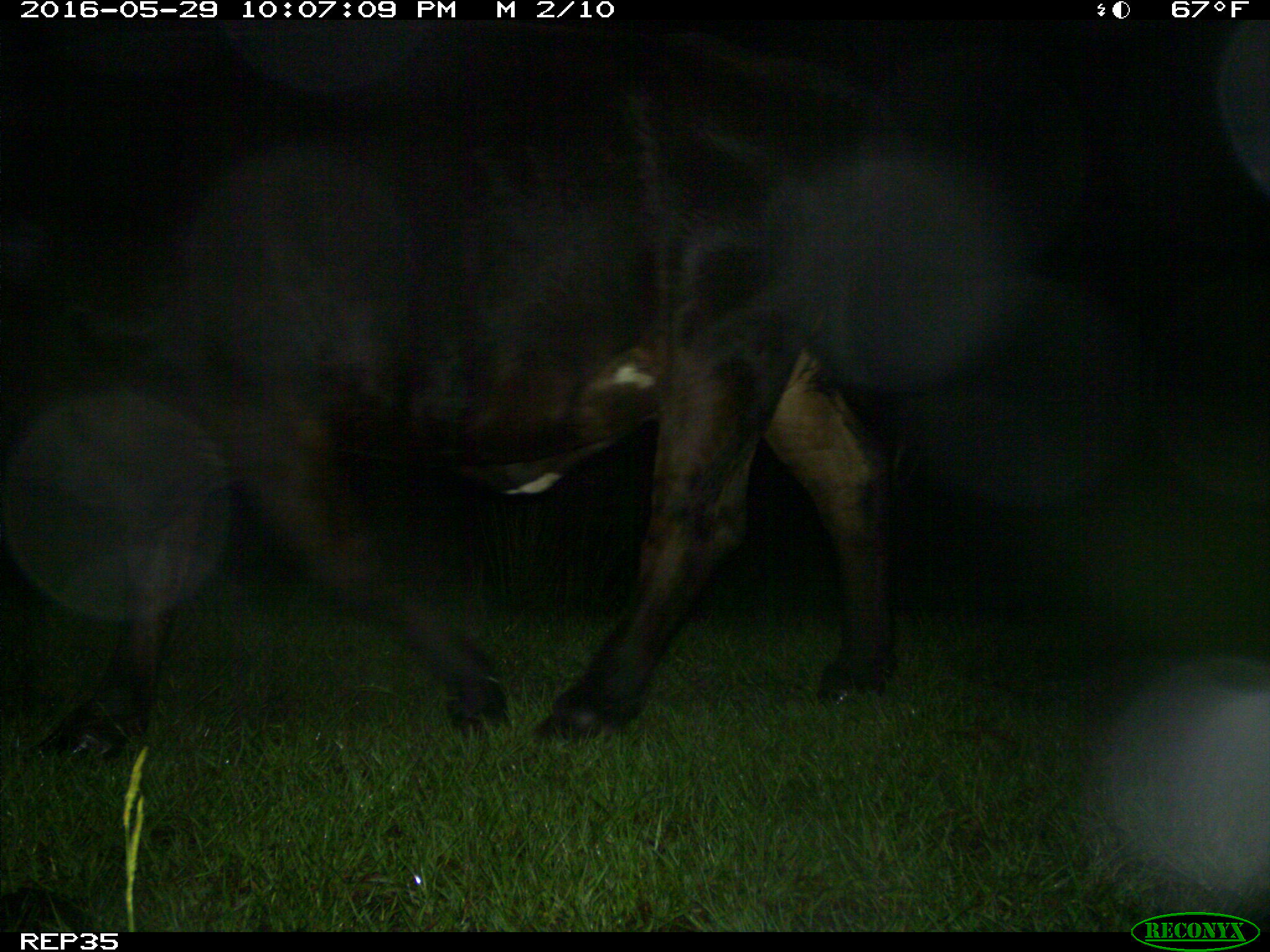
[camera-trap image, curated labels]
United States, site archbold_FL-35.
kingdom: Animalia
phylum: Chordata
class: Mammalia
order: Artiodactyla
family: Bovidae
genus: Bos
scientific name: Bos taurus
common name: domestic cow